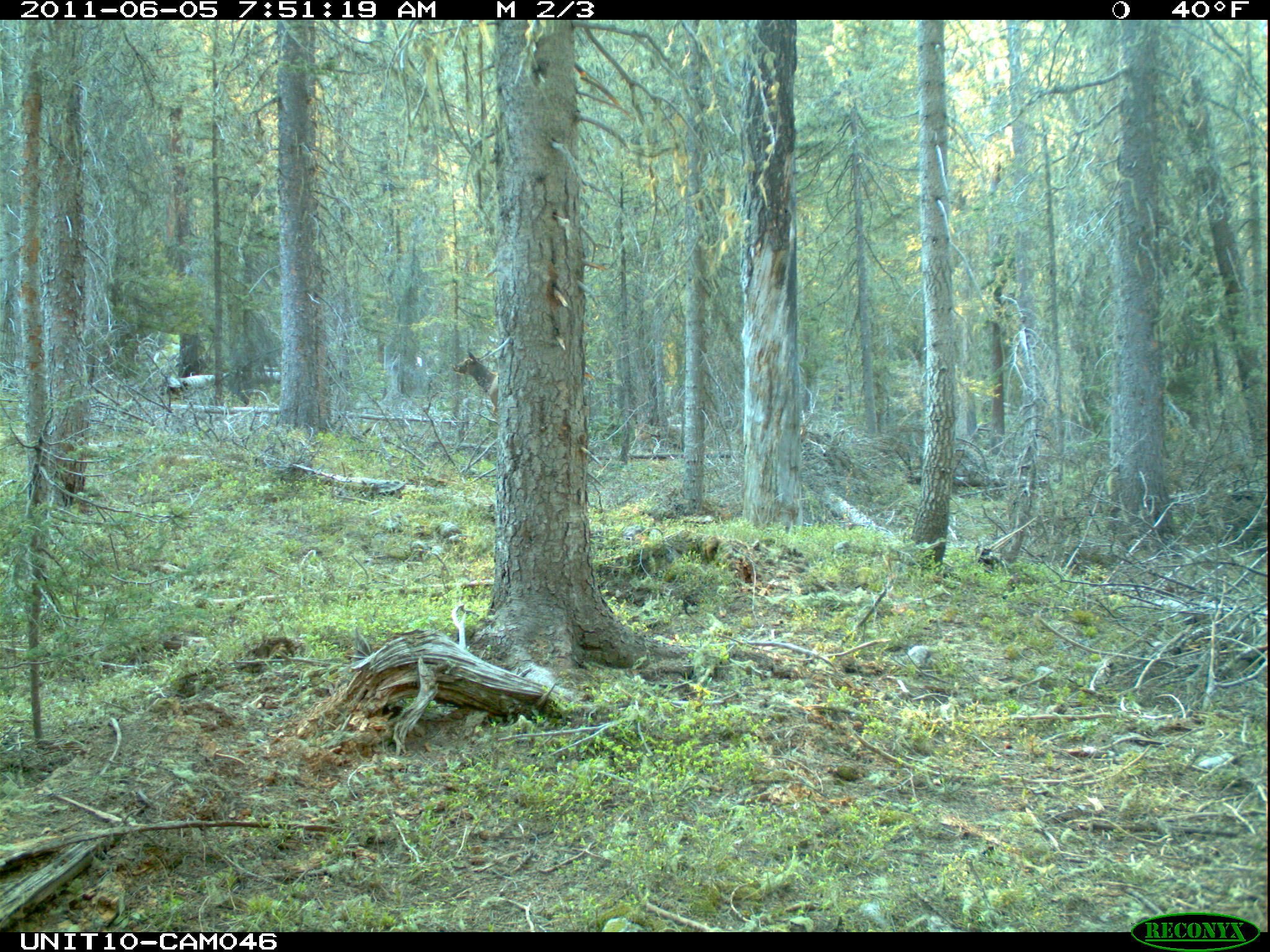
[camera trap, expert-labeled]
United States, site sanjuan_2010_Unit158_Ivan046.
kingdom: Animalia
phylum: Chordata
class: Mammalia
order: Artiodactyla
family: Cervidae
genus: Cervus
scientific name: Cervus elaphus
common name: red deer